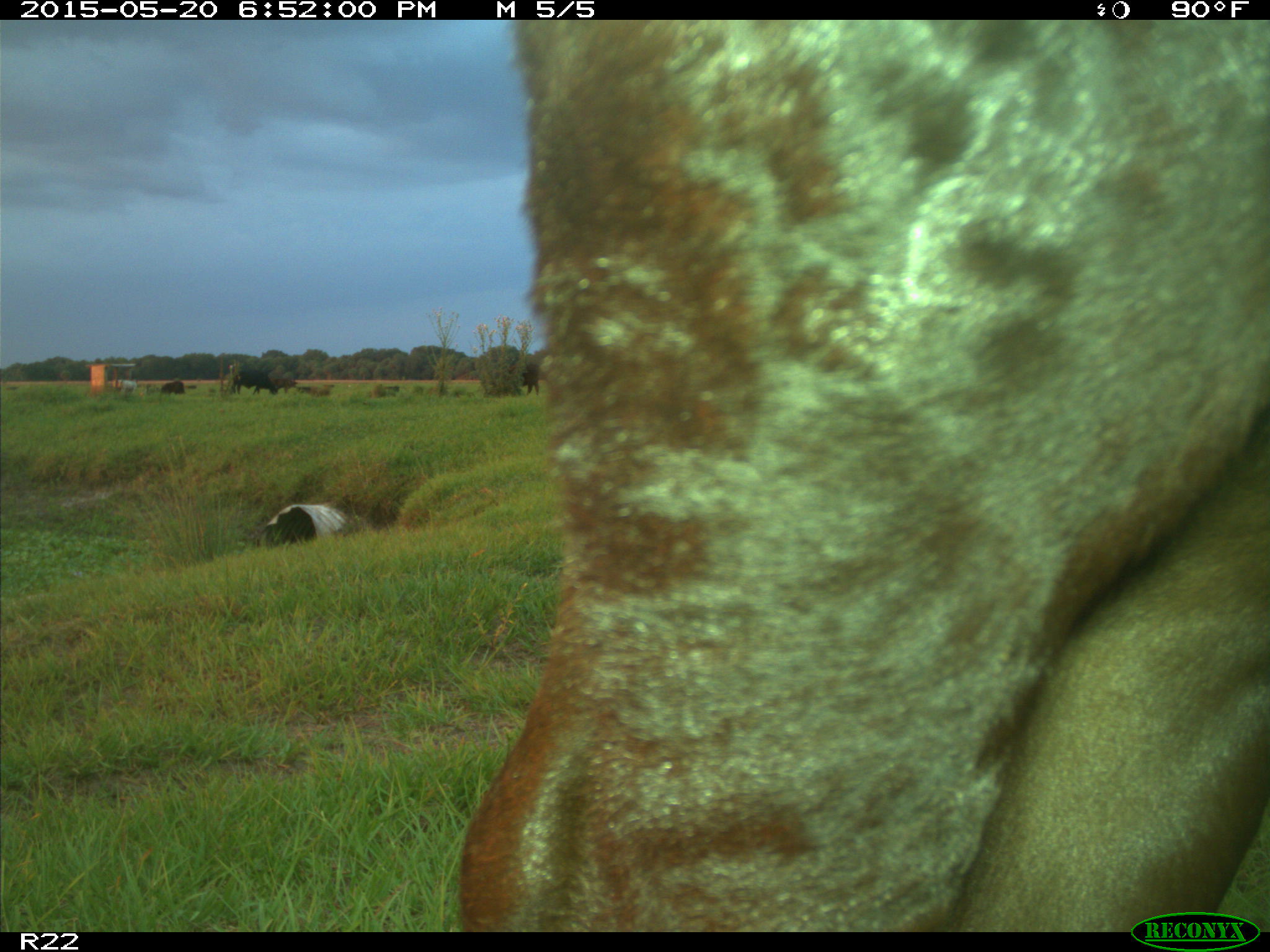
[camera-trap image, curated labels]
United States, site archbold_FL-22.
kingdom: Animalia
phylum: Chordata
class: Mammalia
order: Artiodactyla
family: Bovidae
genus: Bos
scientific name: Bos taurus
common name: domestic cow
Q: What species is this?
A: Bos taurus (domestic cow).